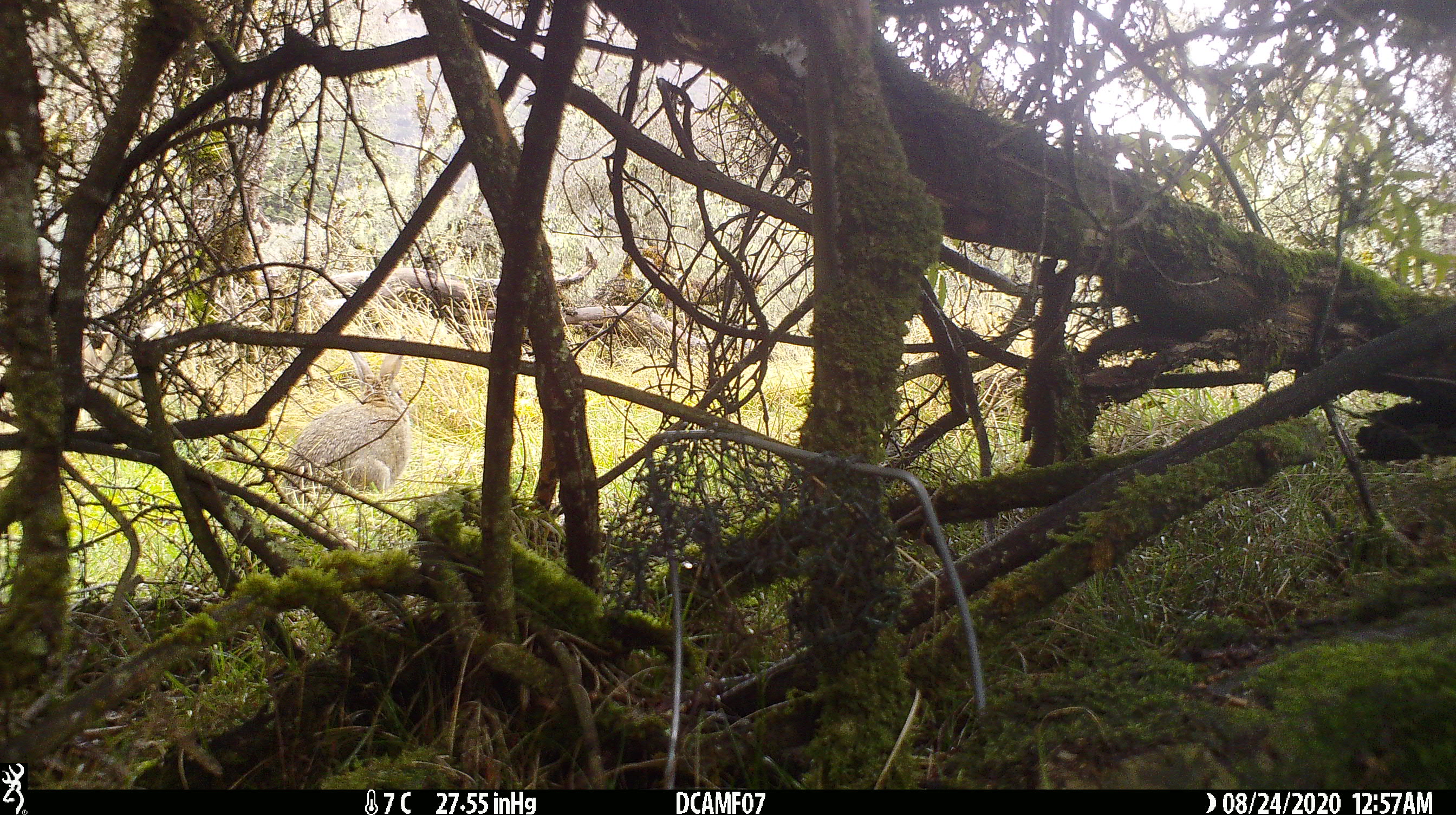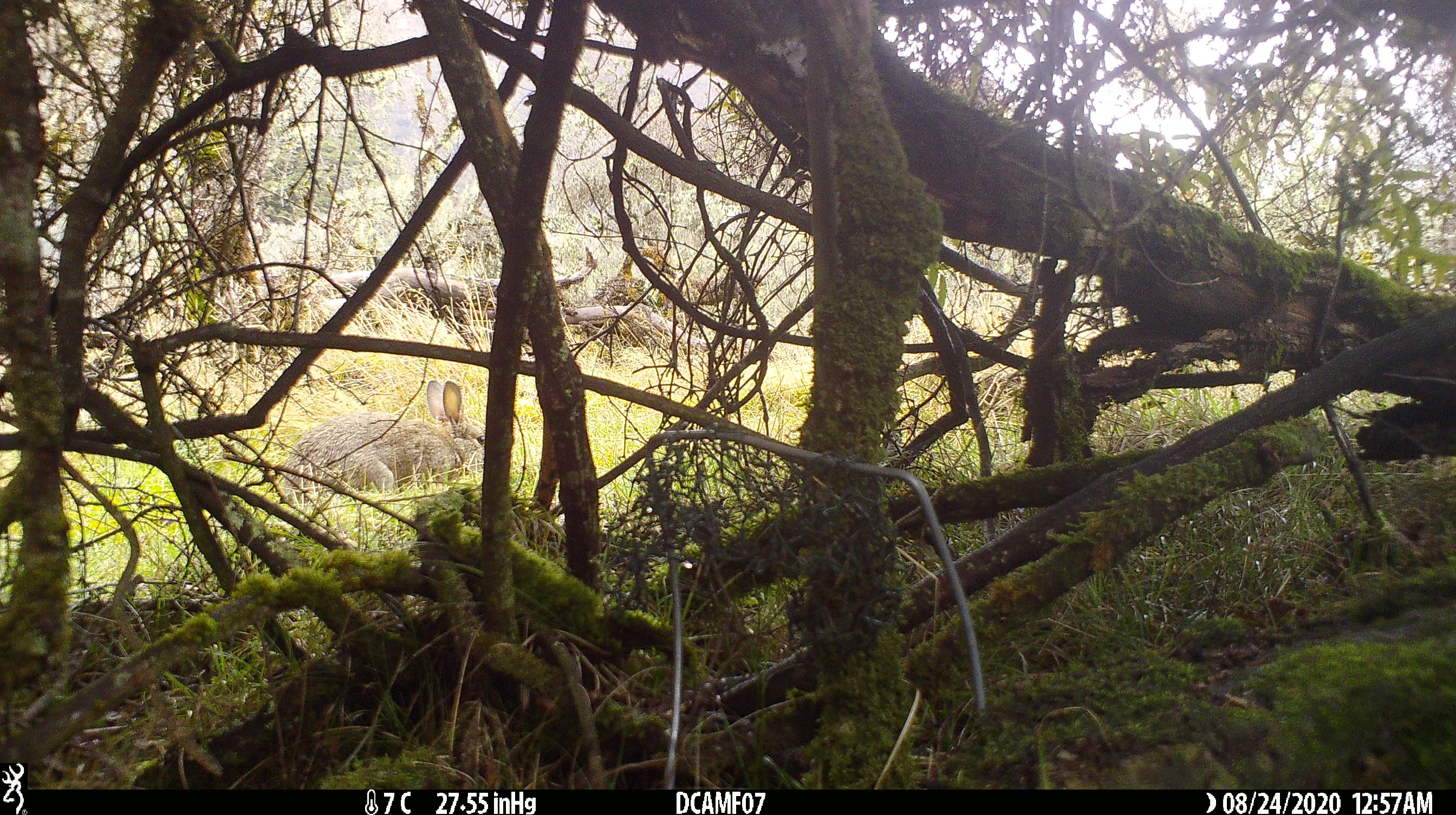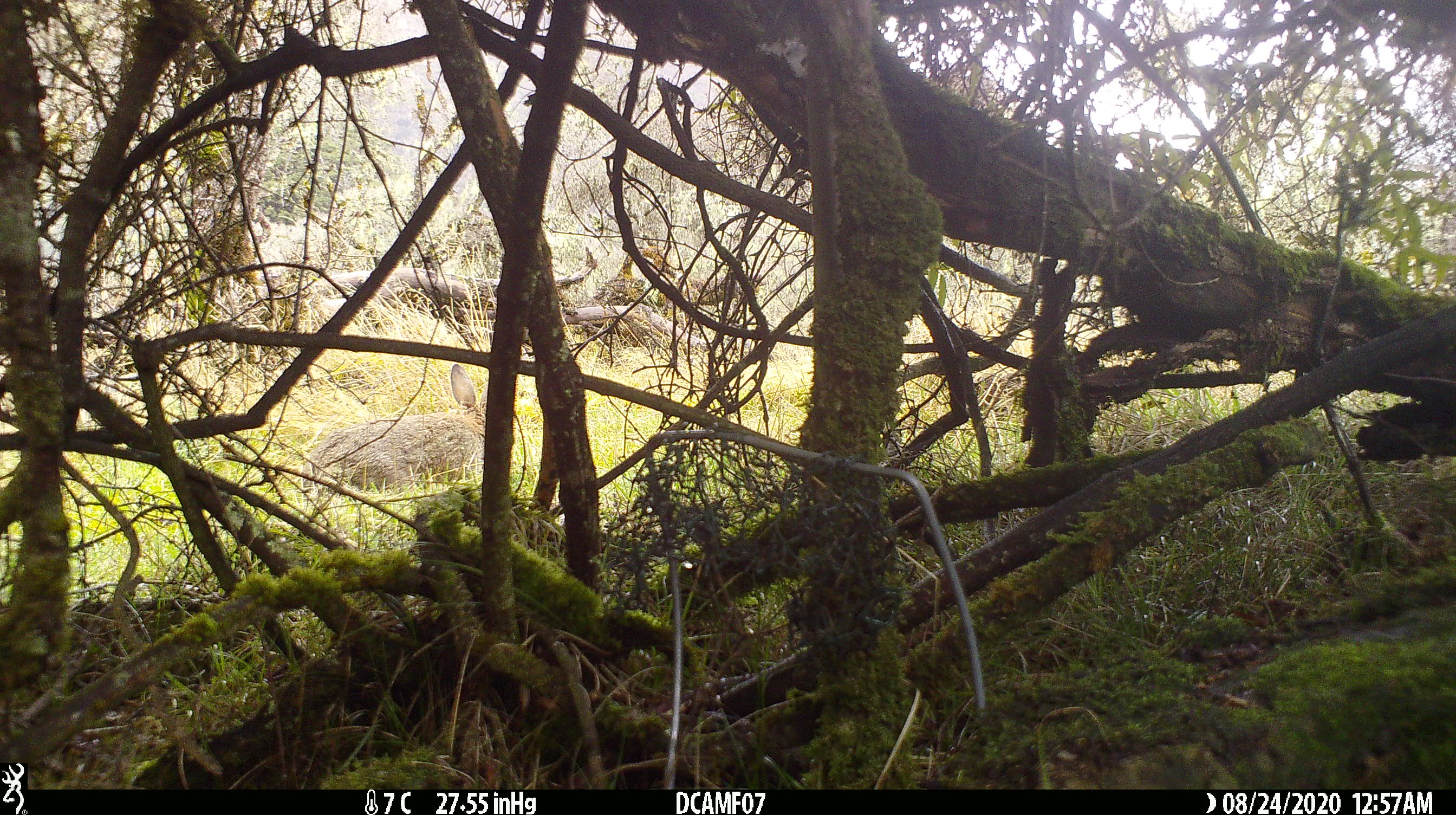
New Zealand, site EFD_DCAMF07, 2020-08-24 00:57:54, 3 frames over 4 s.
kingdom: Animalia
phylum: Chordata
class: Mammalia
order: Lagomorpha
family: Leporidae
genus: Oryctolagus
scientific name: Oryctolagus cuniculus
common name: european rabbit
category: rabbit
Rabbit (european rabbit) (Oryctolagus cuniculus).